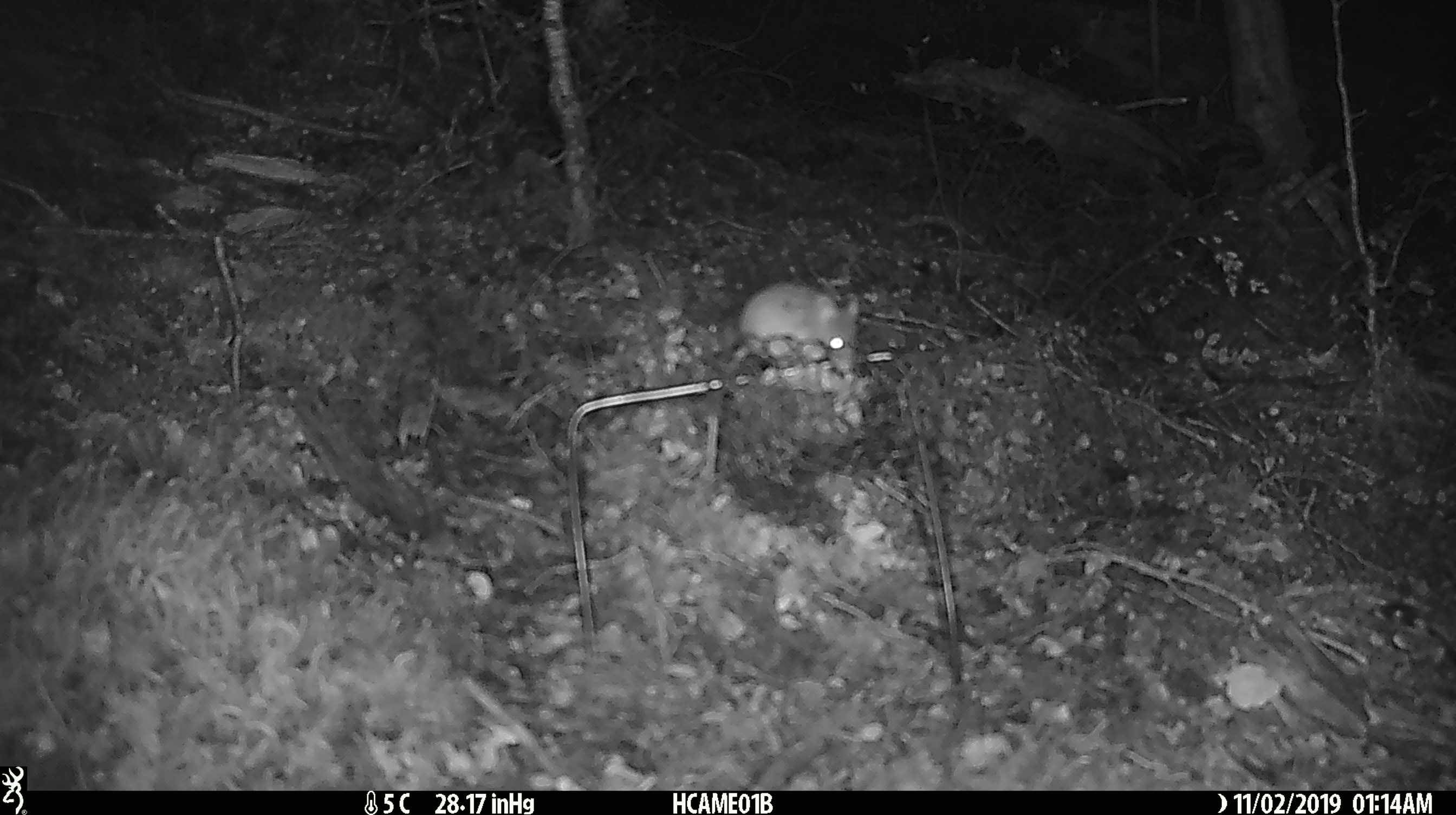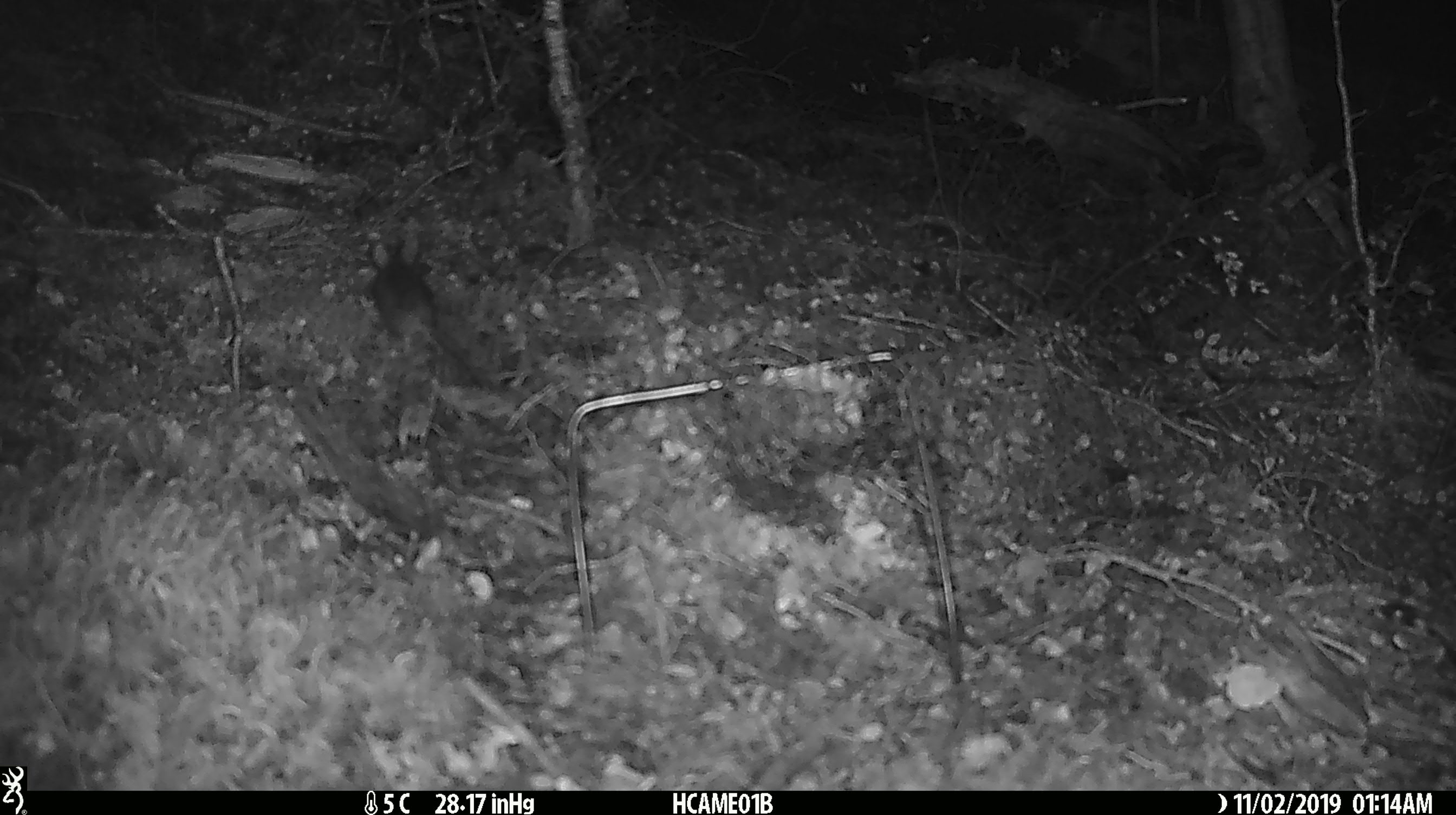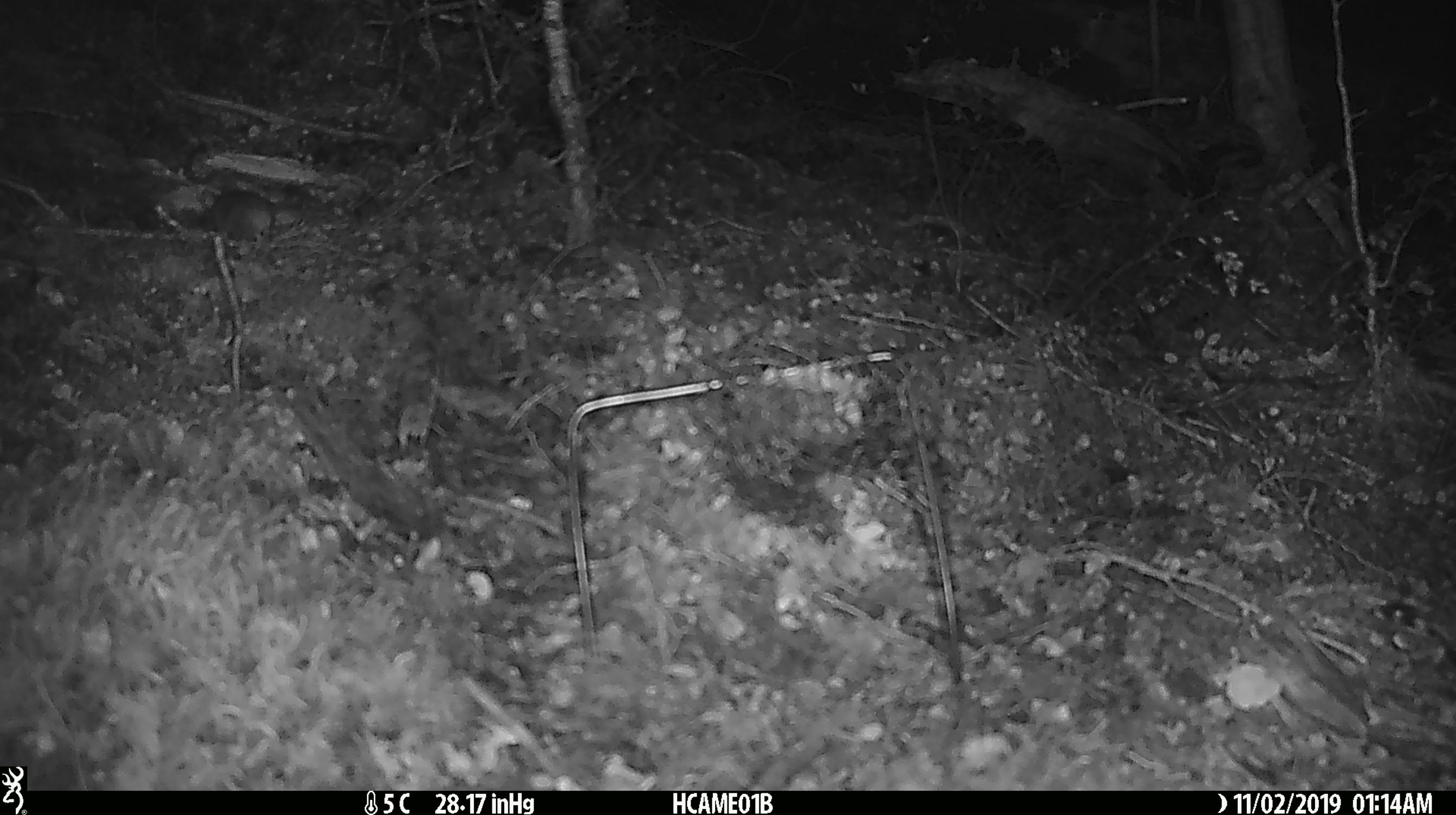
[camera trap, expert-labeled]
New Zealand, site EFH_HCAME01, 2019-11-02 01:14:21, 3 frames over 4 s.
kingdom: Animalia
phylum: Chordata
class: Mammalia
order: Rodentia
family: Muridae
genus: Mus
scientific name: Mus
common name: mouse